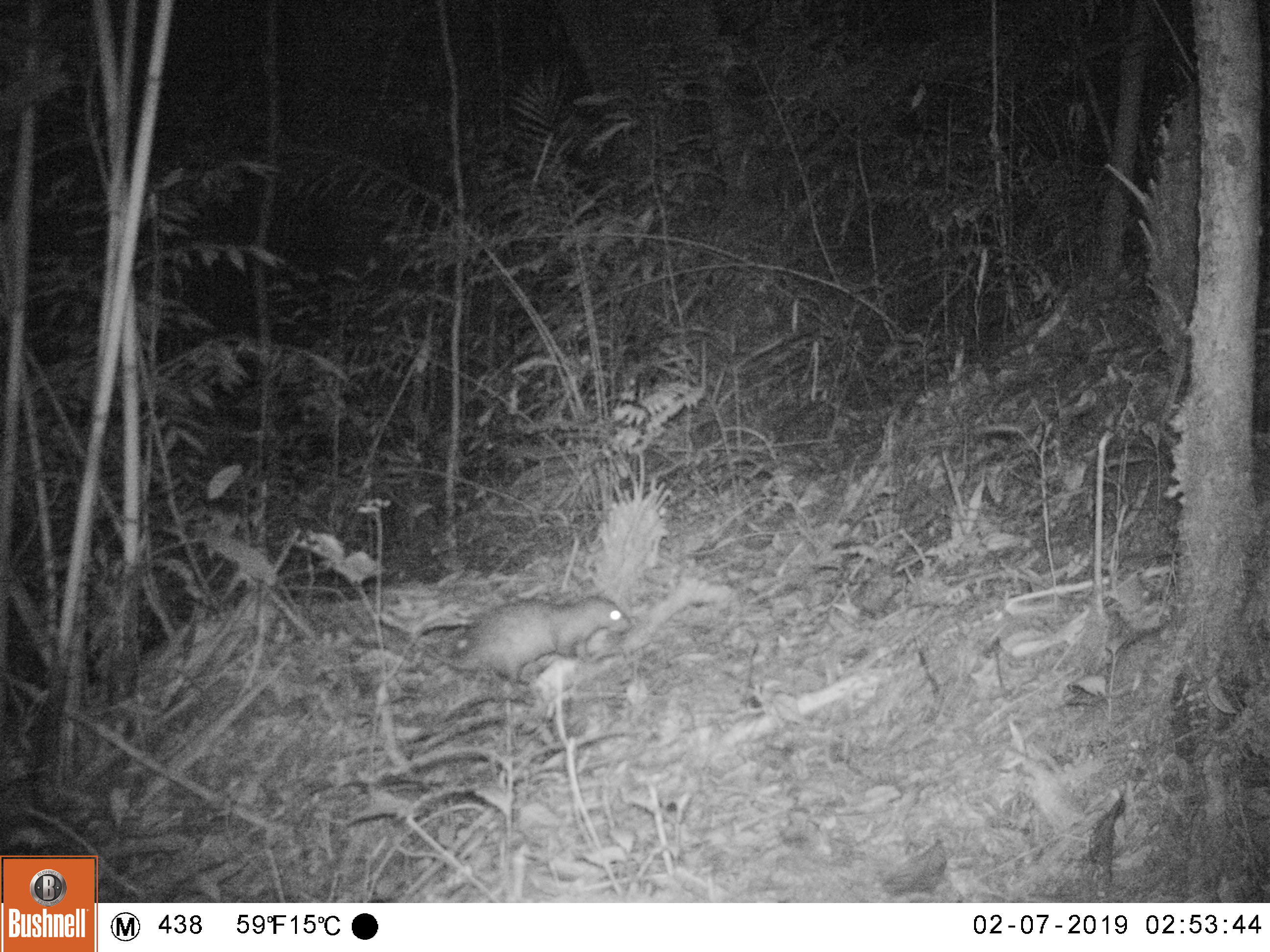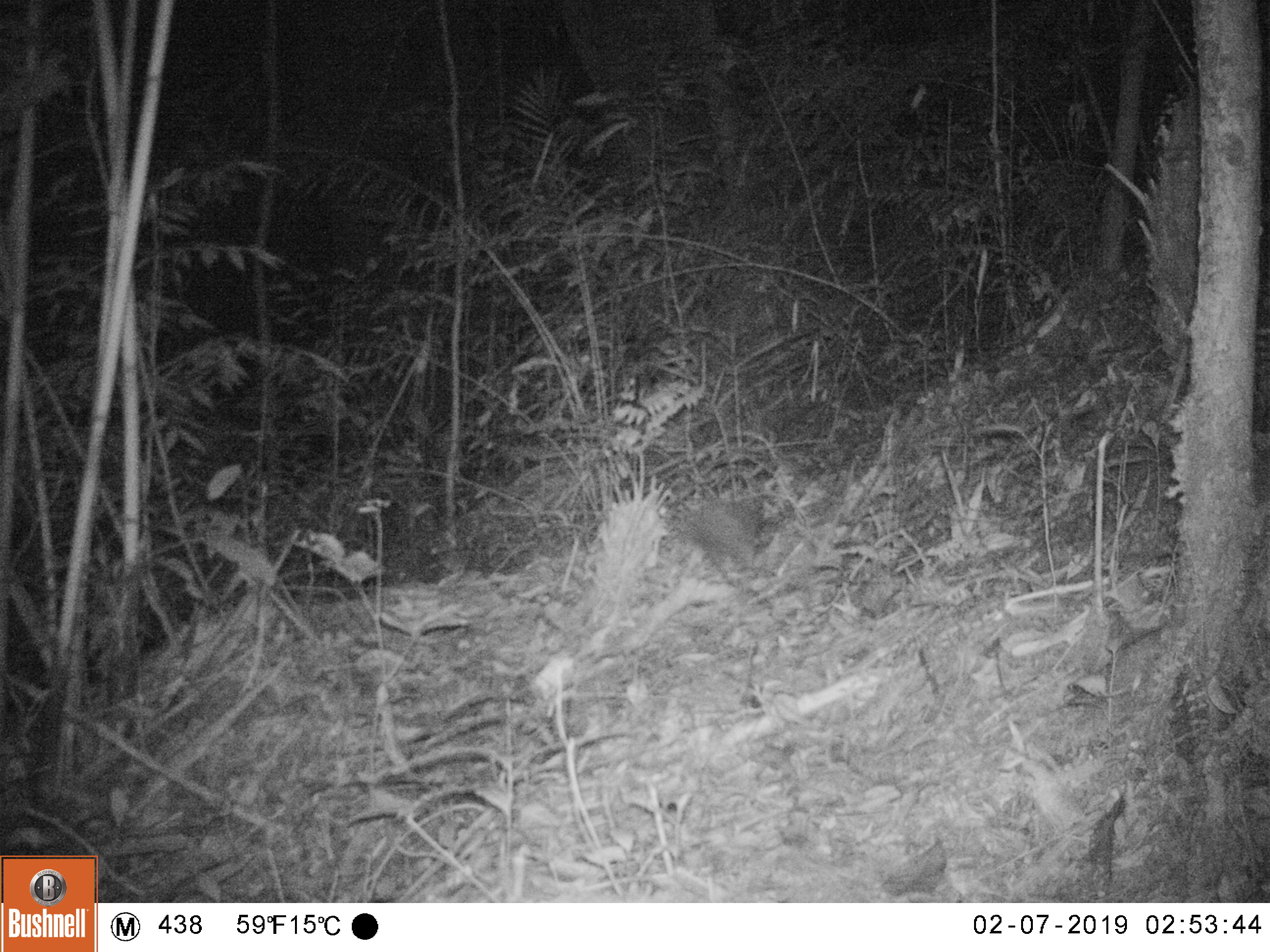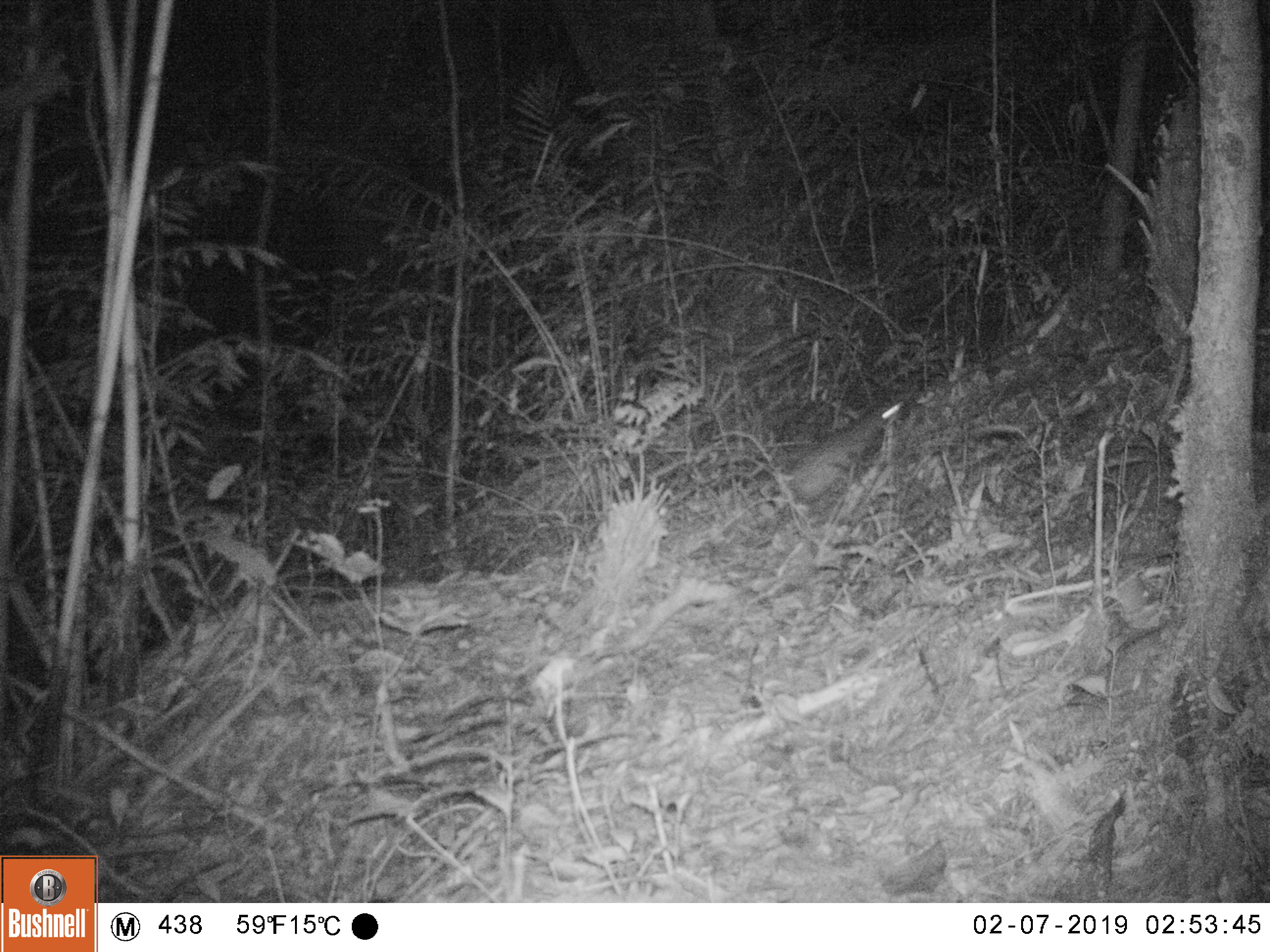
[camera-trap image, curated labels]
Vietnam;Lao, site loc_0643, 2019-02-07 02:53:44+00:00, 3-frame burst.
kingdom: Animalia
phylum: Chordata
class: Mammalia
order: Rodentia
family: Hystricidae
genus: Atherurus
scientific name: Atherurus macrourus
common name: asiatic brush-tailed porcupine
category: asiatic brush tailed porcupine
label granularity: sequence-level